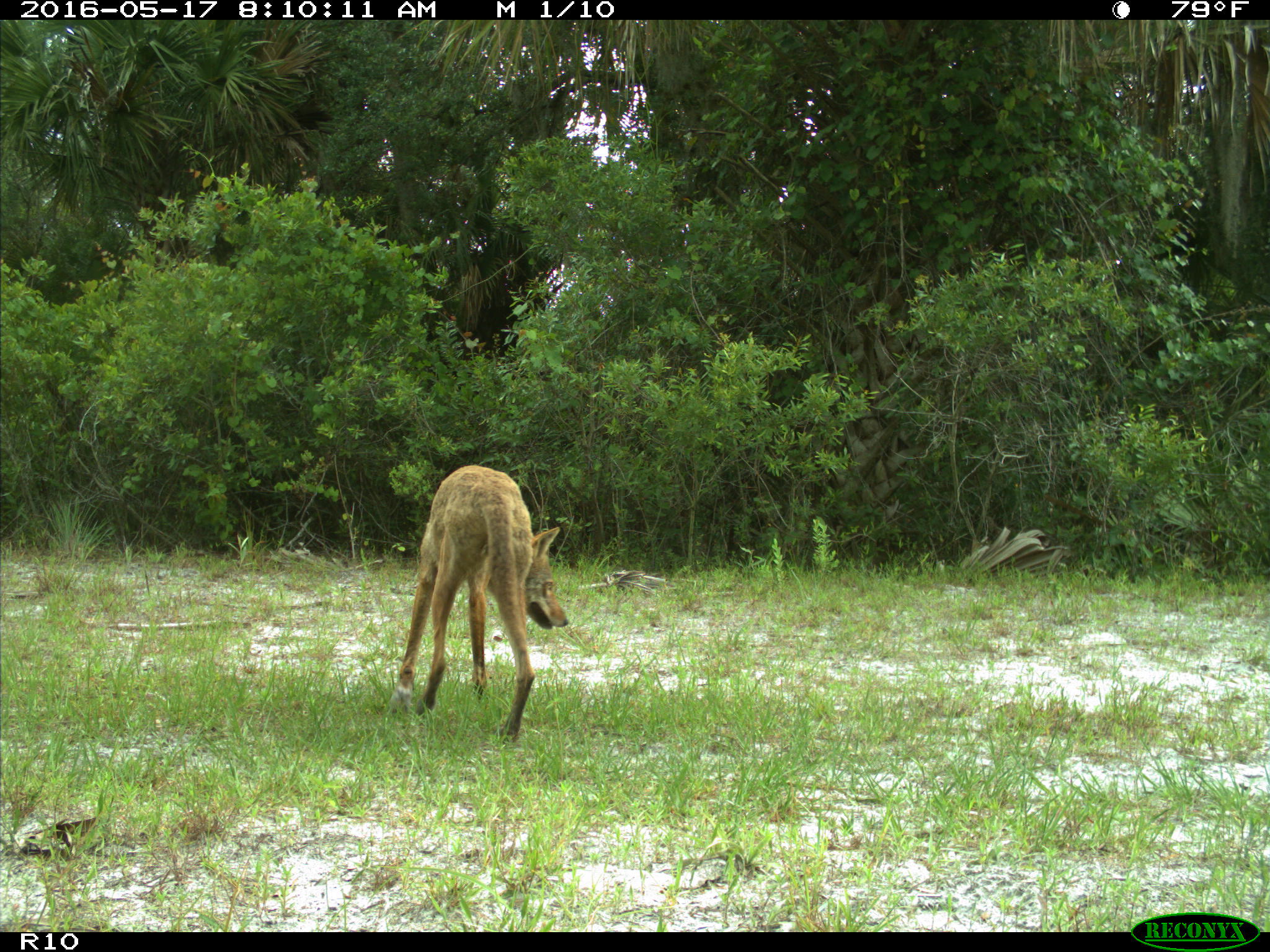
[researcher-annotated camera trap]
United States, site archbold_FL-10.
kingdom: Animalia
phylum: Chordata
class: Mammalia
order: Carnivora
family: Canidae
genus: Canis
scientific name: Canis latrans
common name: coyote